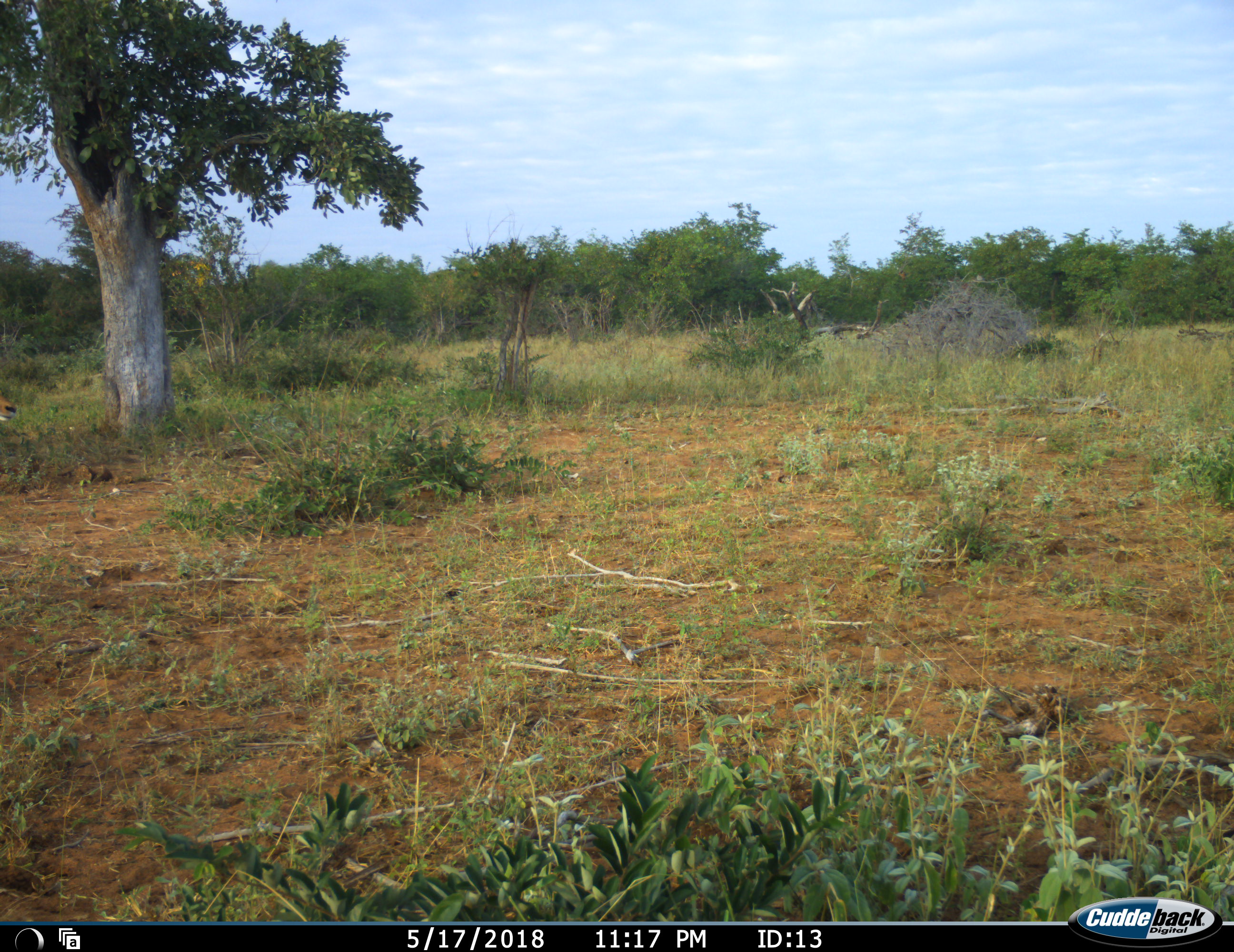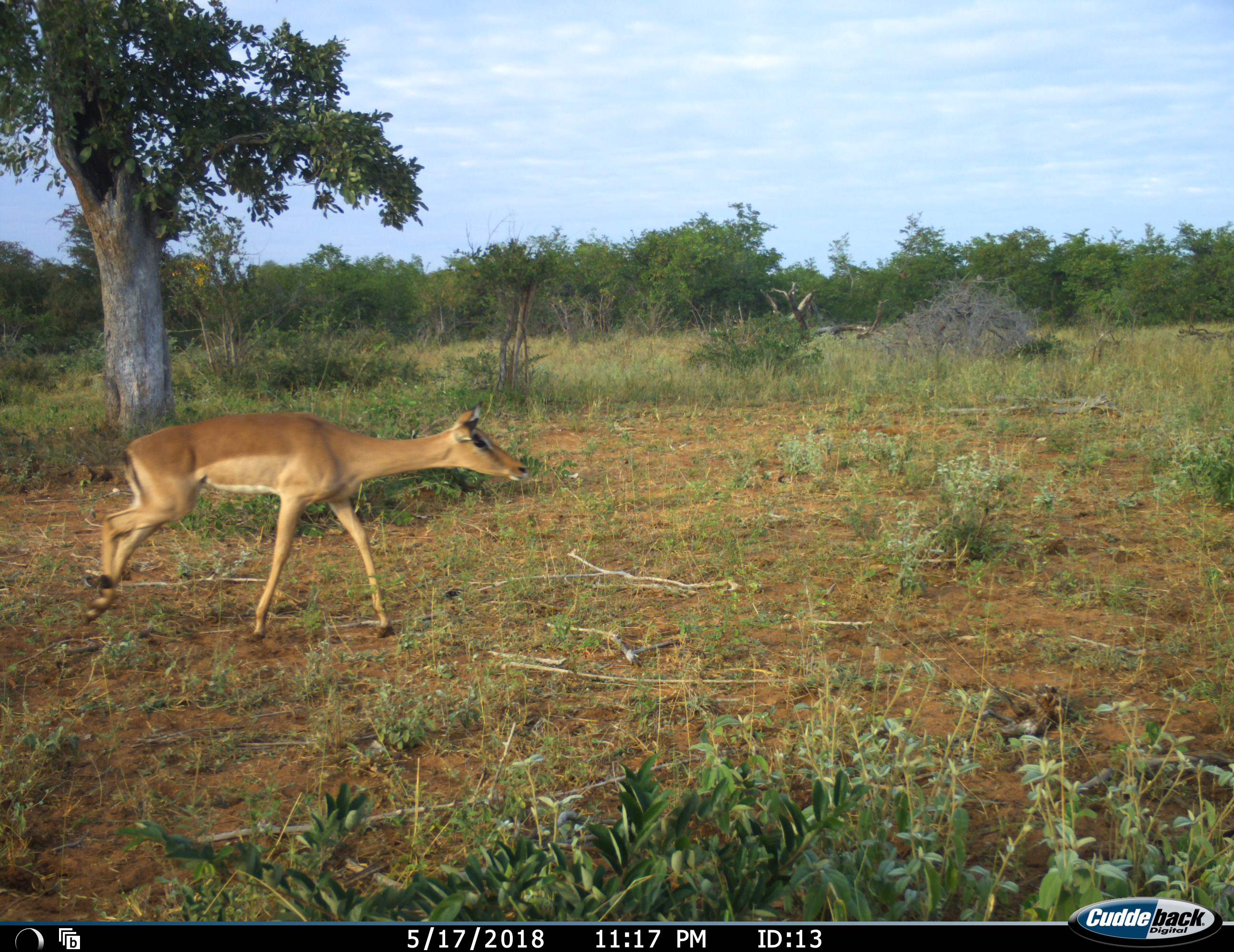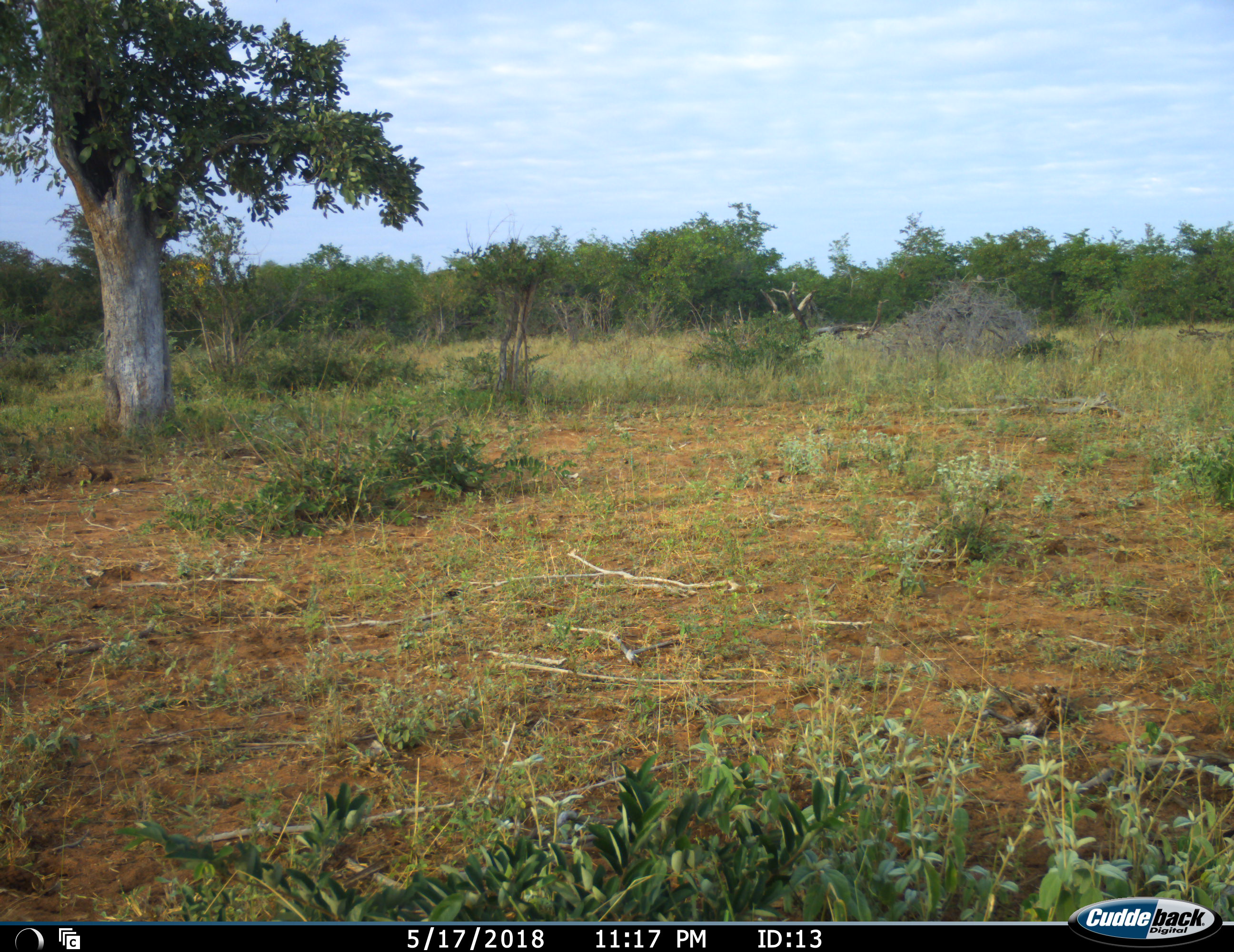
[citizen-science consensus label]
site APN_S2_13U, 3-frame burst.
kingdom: Animalia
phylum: Chordata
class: Mammalia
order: Artiodactyla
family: Bovidae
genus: Aepyceros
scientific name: Aepyceros melampus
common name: impala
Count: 1.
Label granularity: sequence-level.